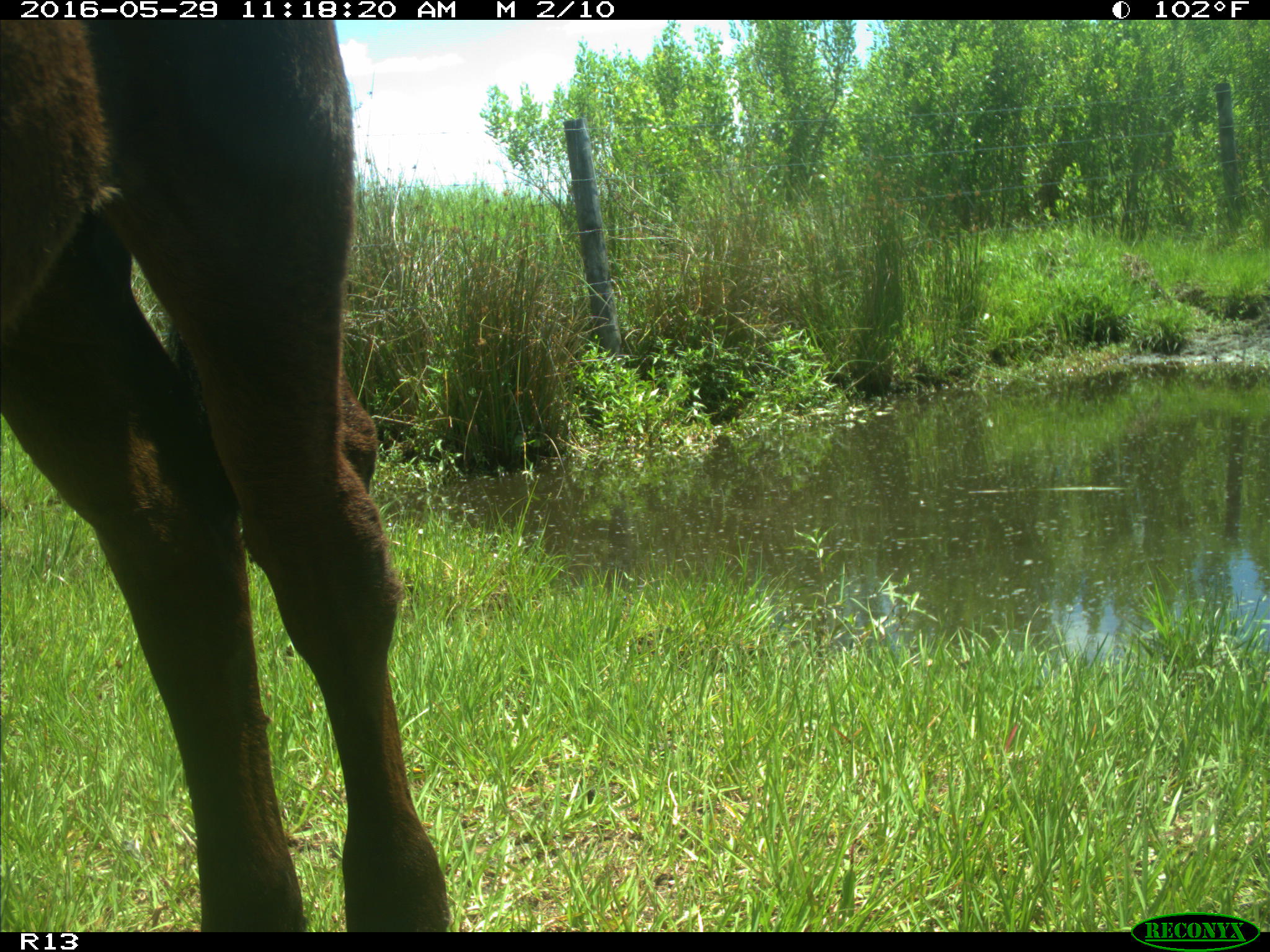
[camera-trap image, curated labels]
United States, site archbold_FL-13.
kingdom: Animalia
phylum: Chordata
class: Mammalia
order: Artiodactyla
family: Bovidae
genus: Bos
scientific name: Bos taurus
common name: domestic cow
Bos taurus (domestic cow).